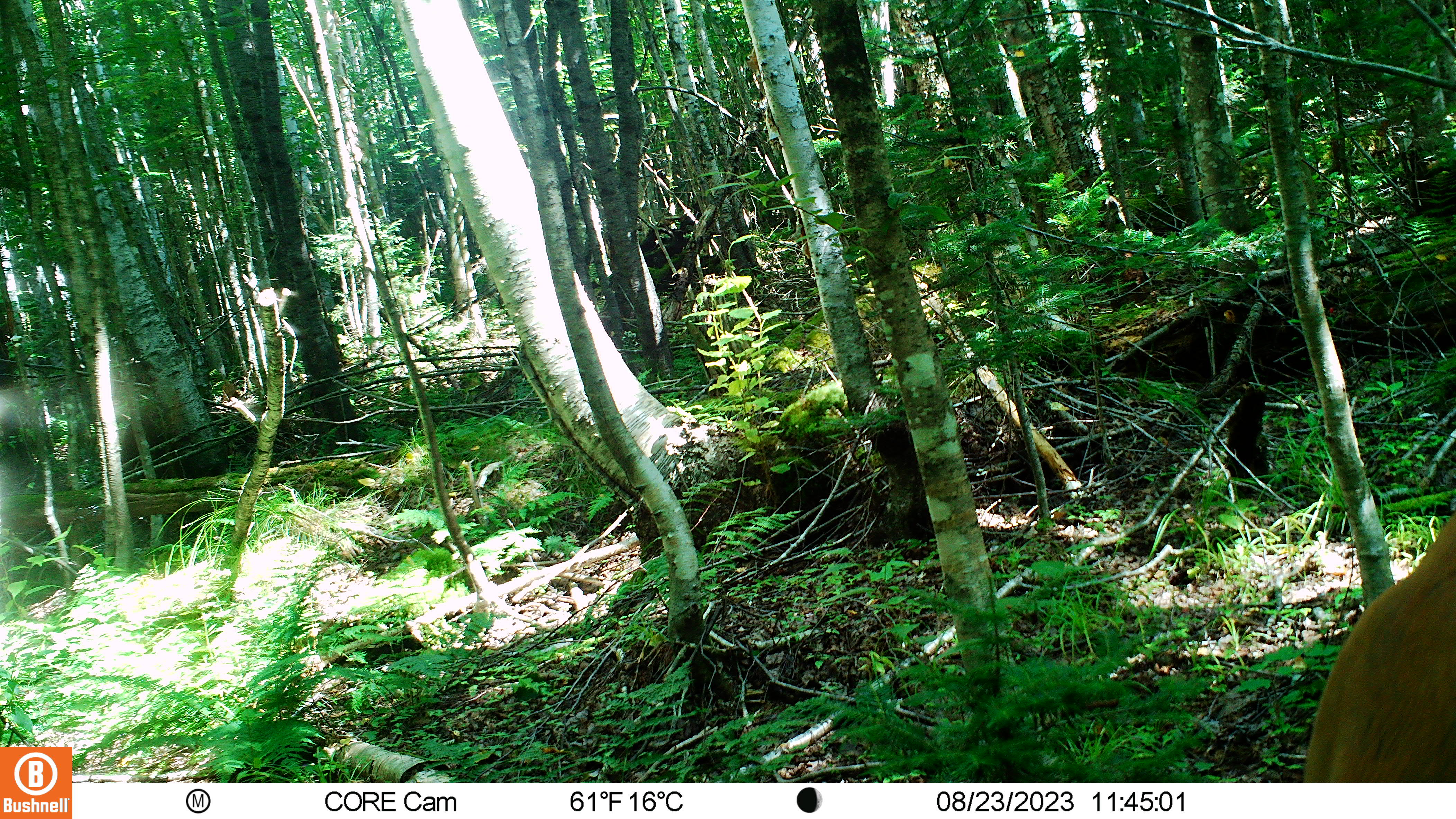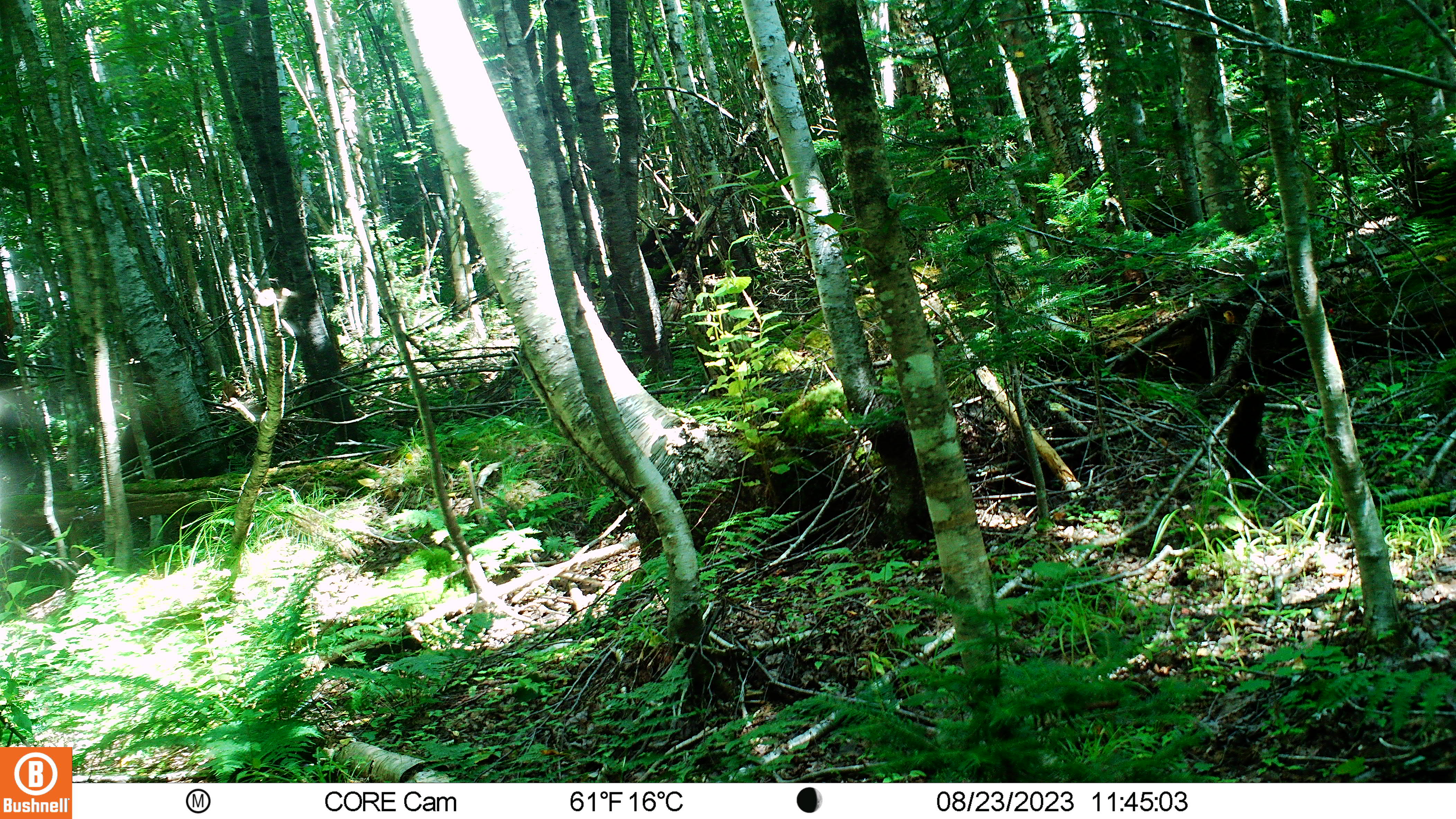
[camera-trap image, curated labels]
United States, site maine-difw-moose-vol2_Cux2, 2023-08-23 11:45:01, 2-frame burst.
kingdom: Animalia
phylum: Chordata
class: Mammalia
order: Artiodactyla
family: Cervidae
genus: Odocoileus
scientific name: Odocoileus virginianus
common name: white-tailed deer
White-tailed deer (Odocoileus virginianus).